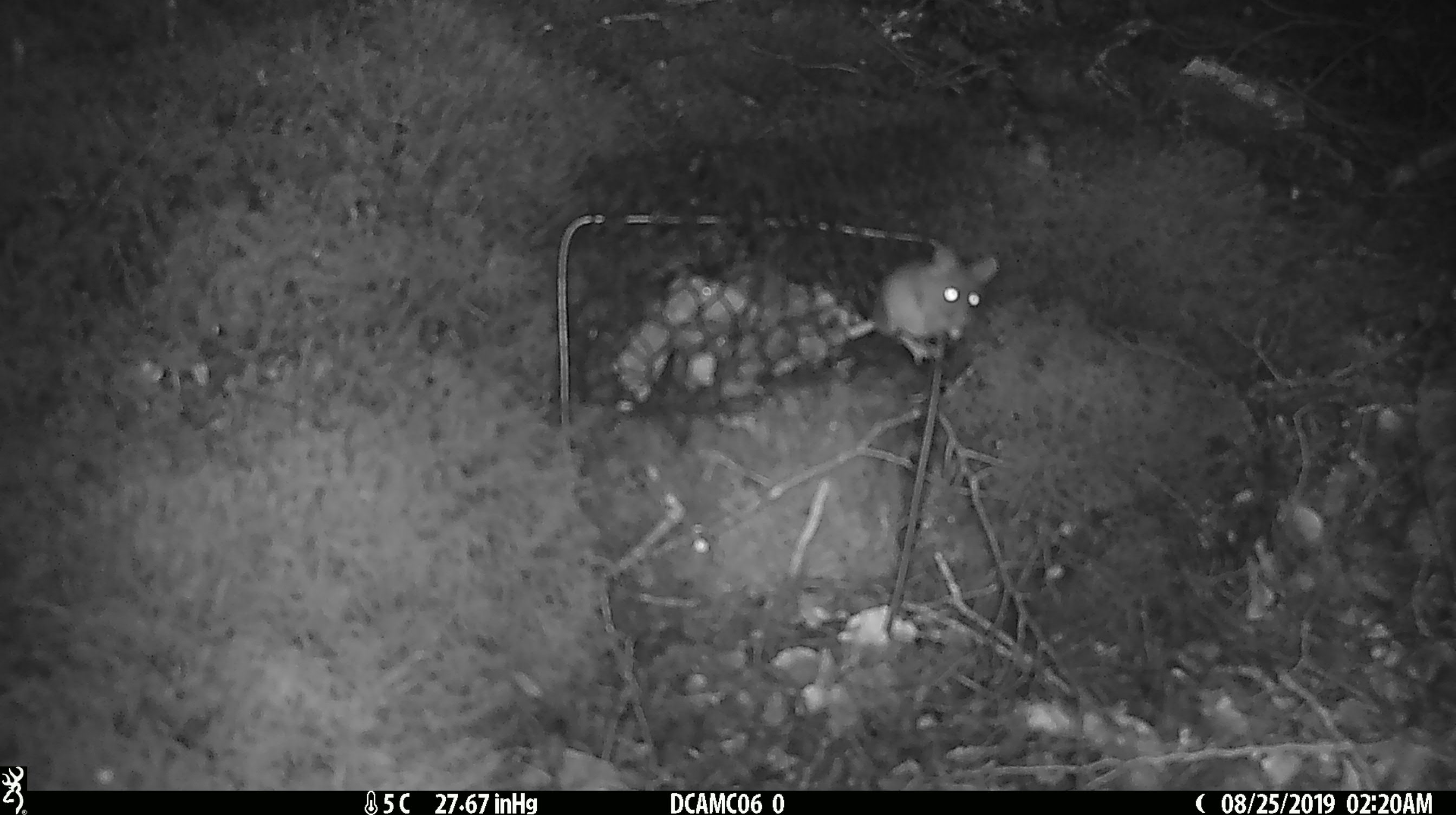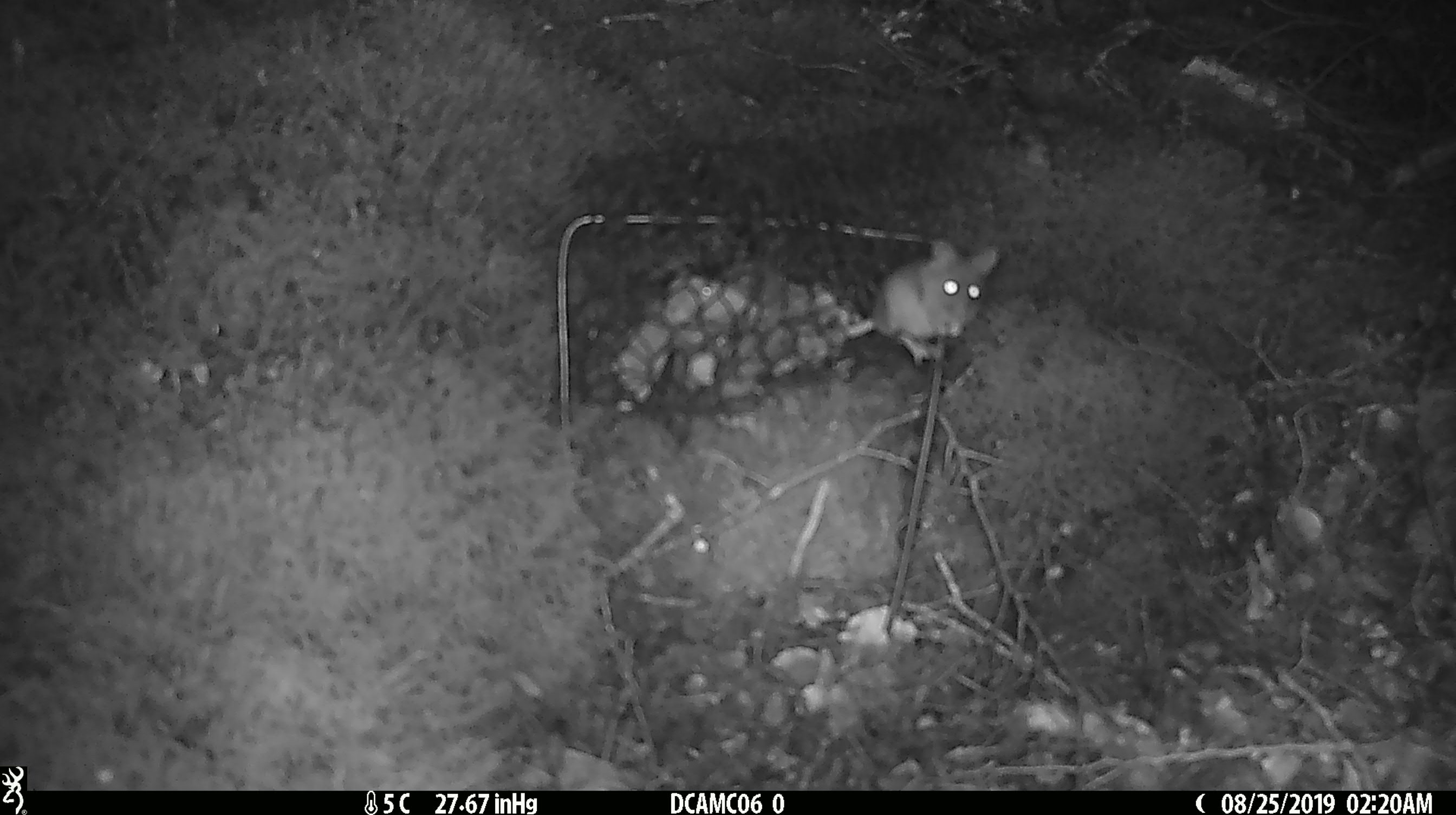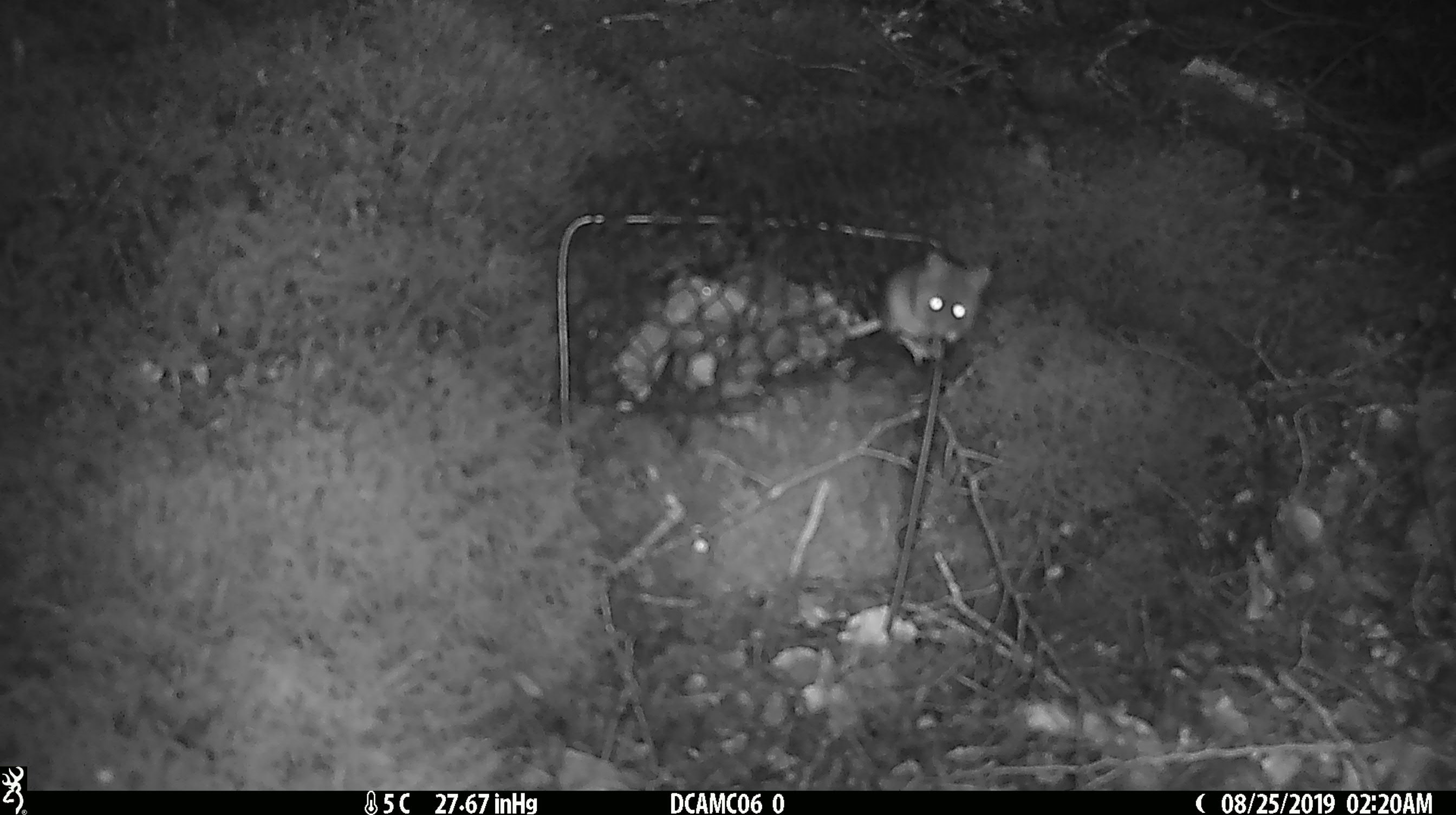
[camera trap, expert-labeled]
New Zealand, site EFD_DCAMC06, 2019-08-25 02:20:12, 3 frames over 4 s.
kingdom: Animalia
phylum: Chordata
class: Mammalia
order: Rodentia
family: Muridae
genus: Mus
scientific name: Mus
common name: mouse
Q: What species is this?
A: Mouse (Mus).